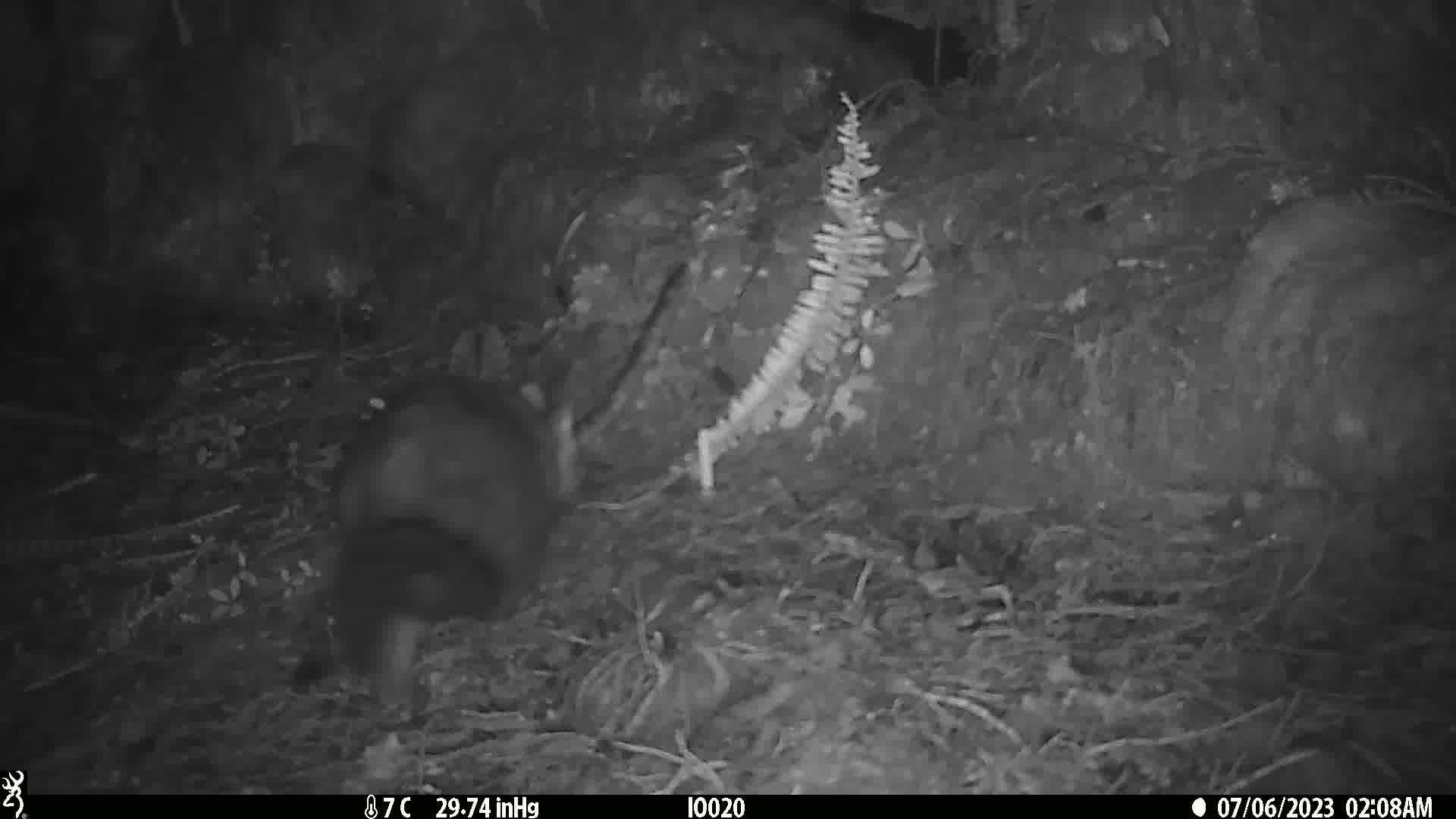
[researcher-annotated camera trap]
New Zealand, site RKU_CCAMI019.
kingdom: Animalia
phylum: Chordata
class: Mammalia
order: Diprotodontia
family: Phalangeridae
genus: Trichosurus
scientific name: Trichosurus vulpecula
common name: common brushtail possum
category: possum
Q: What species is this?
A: Possum (common brushtail possum) (Trichosurus vulpecula).